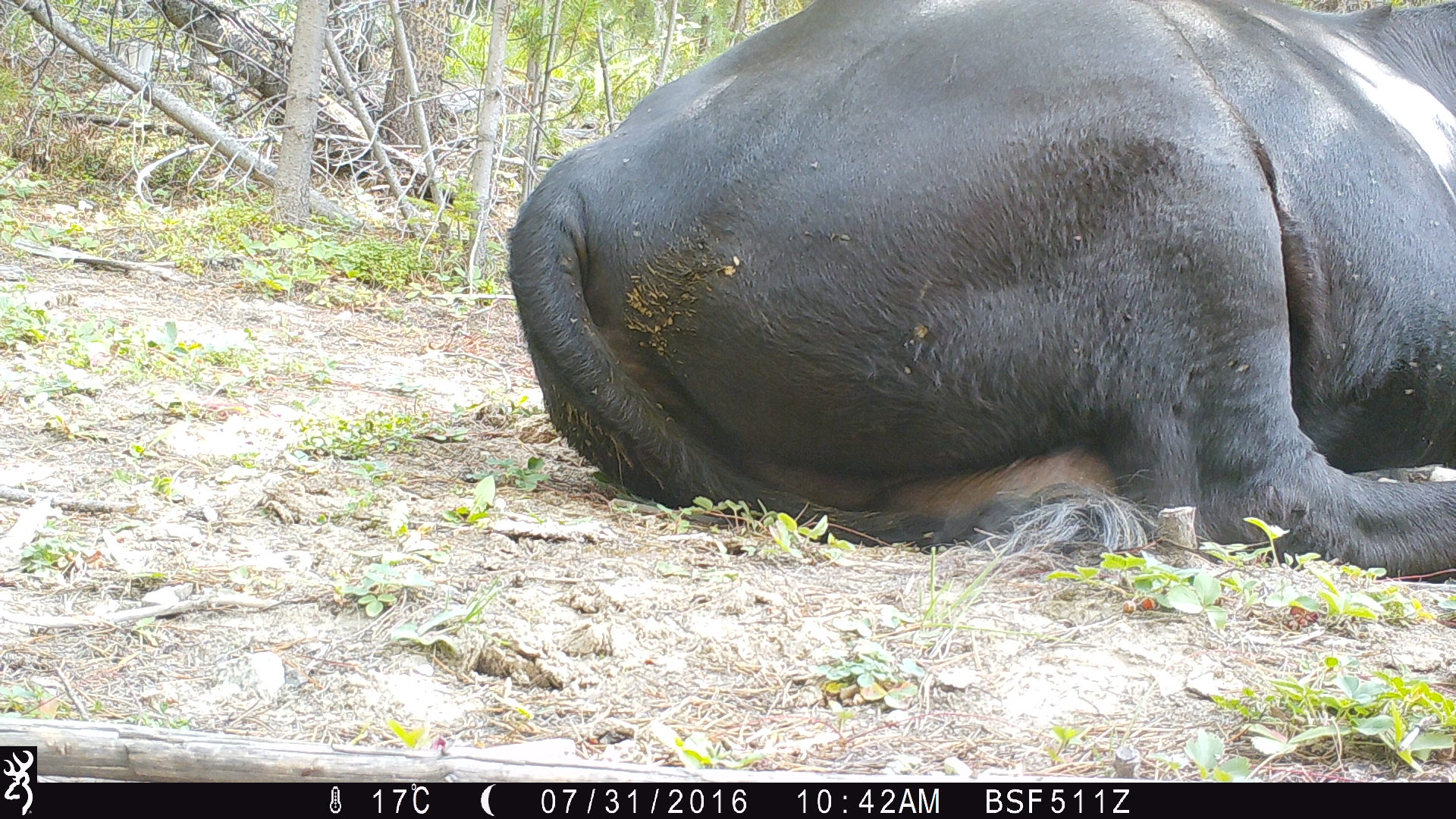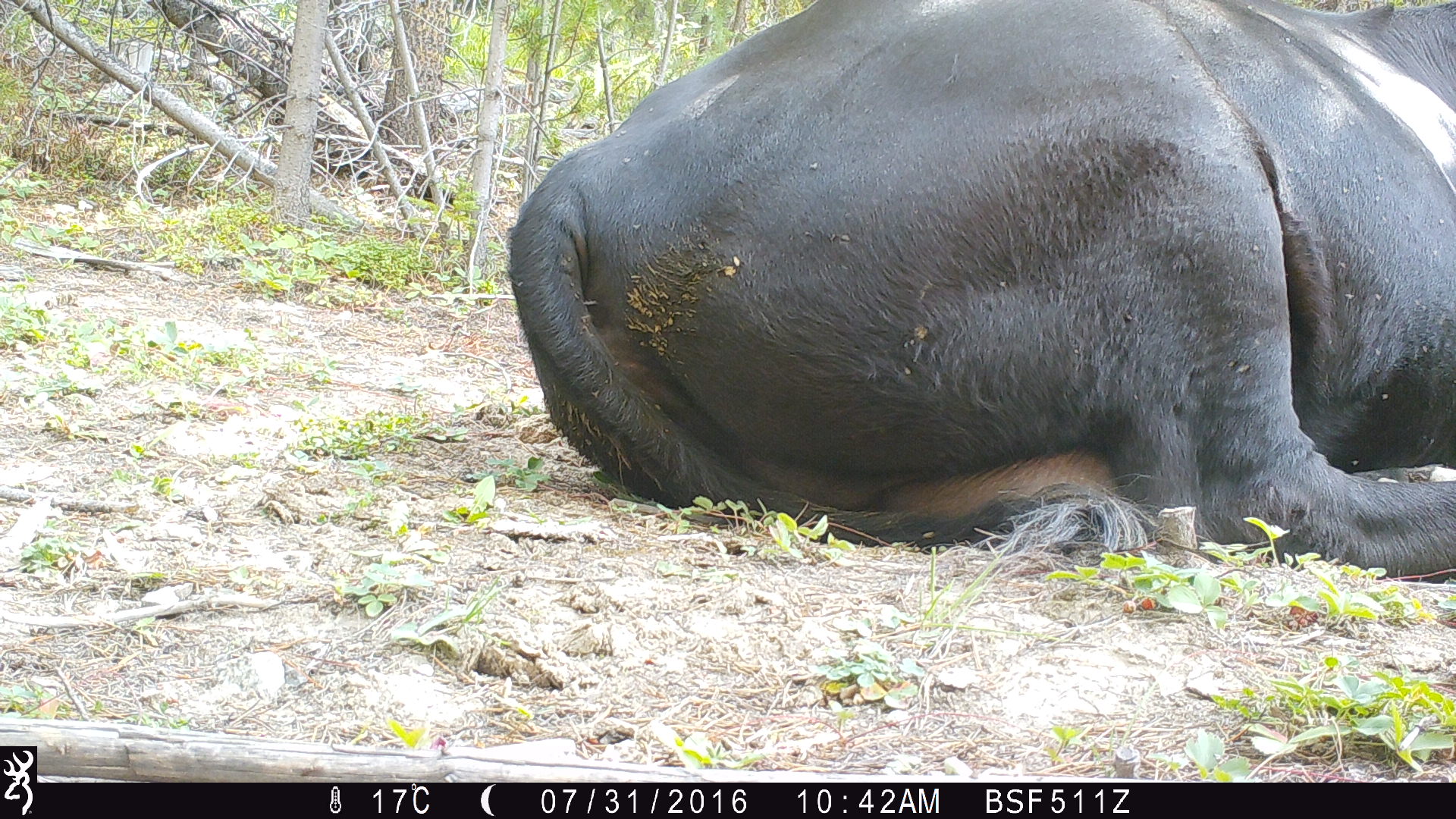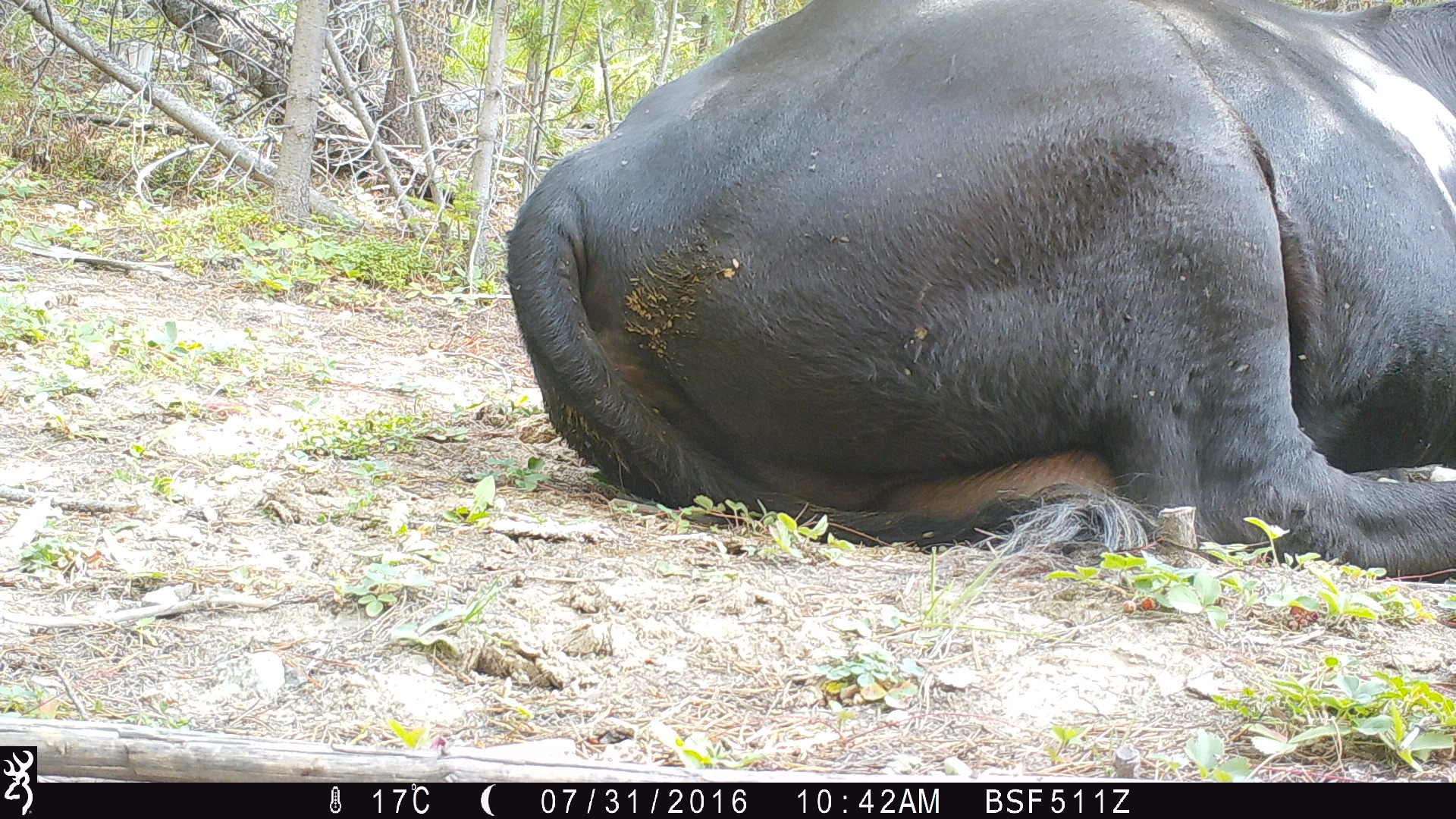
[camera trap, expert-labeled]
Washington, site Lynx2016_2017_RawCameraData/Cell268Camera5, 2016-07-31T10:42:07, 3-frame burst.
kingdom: Animalia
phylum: Chordata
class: Mammalia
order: Artiodactyla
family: Bovidae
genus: Bos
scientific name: Bos taurus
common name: domestic cattle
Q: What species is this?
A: Domestic cattle (Bos taurus).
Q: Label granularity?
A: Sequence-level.